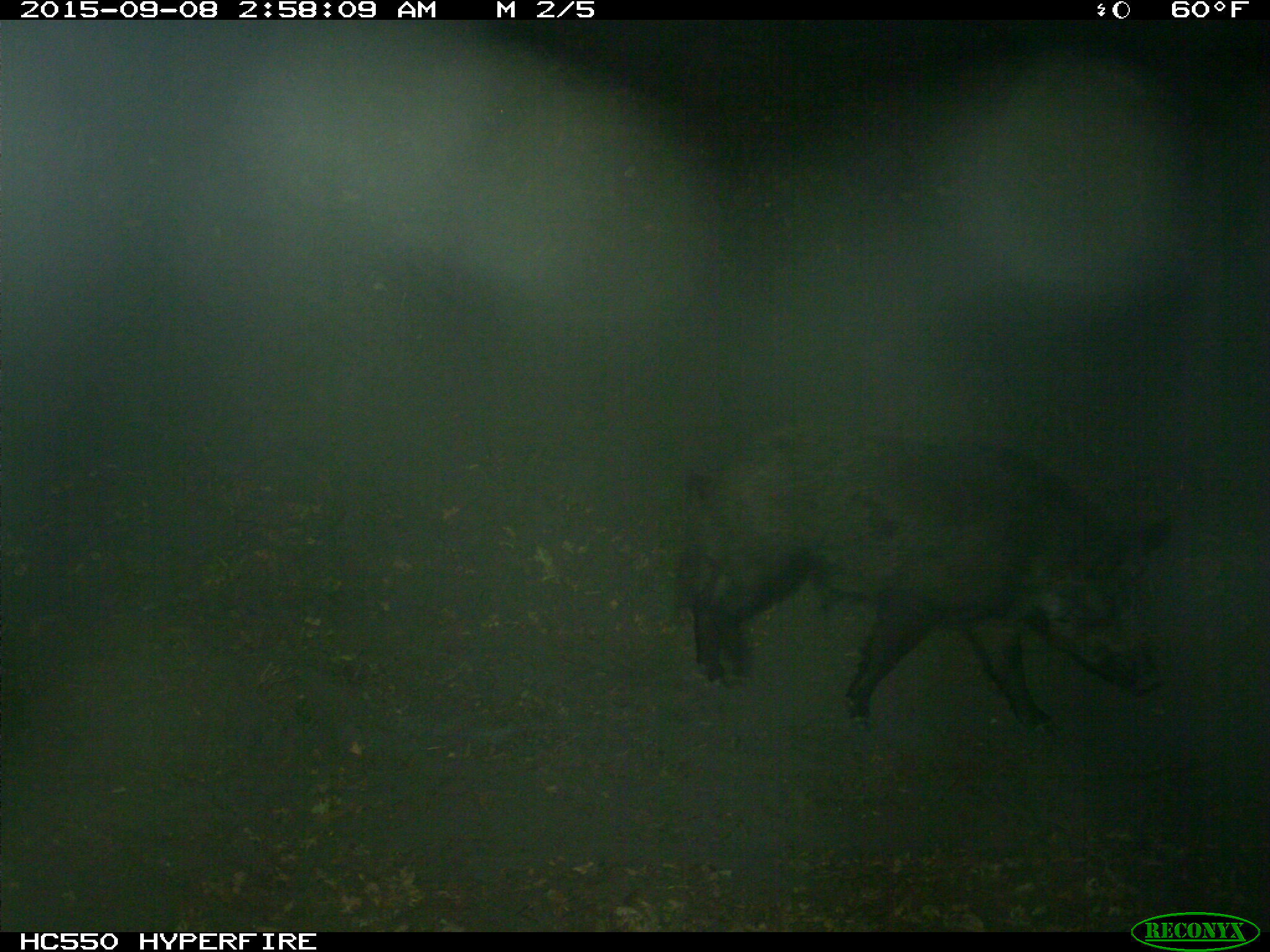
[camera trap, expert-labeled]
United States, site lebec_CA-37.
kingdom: Animalia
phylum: Chordata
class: Mammalia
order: Artiodactyla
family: Suidae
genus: Sus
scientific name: Sus scrofa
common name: wild boar